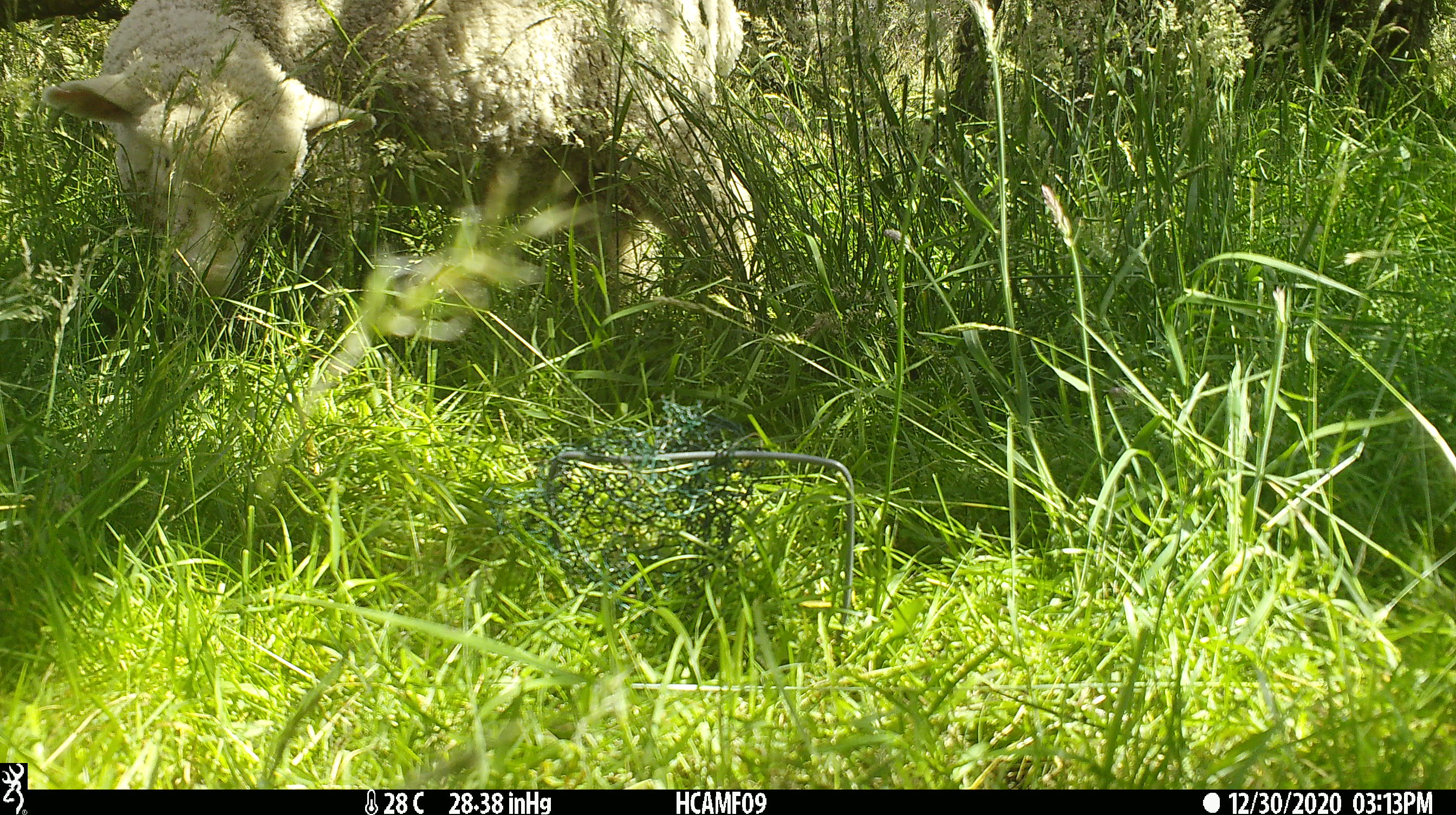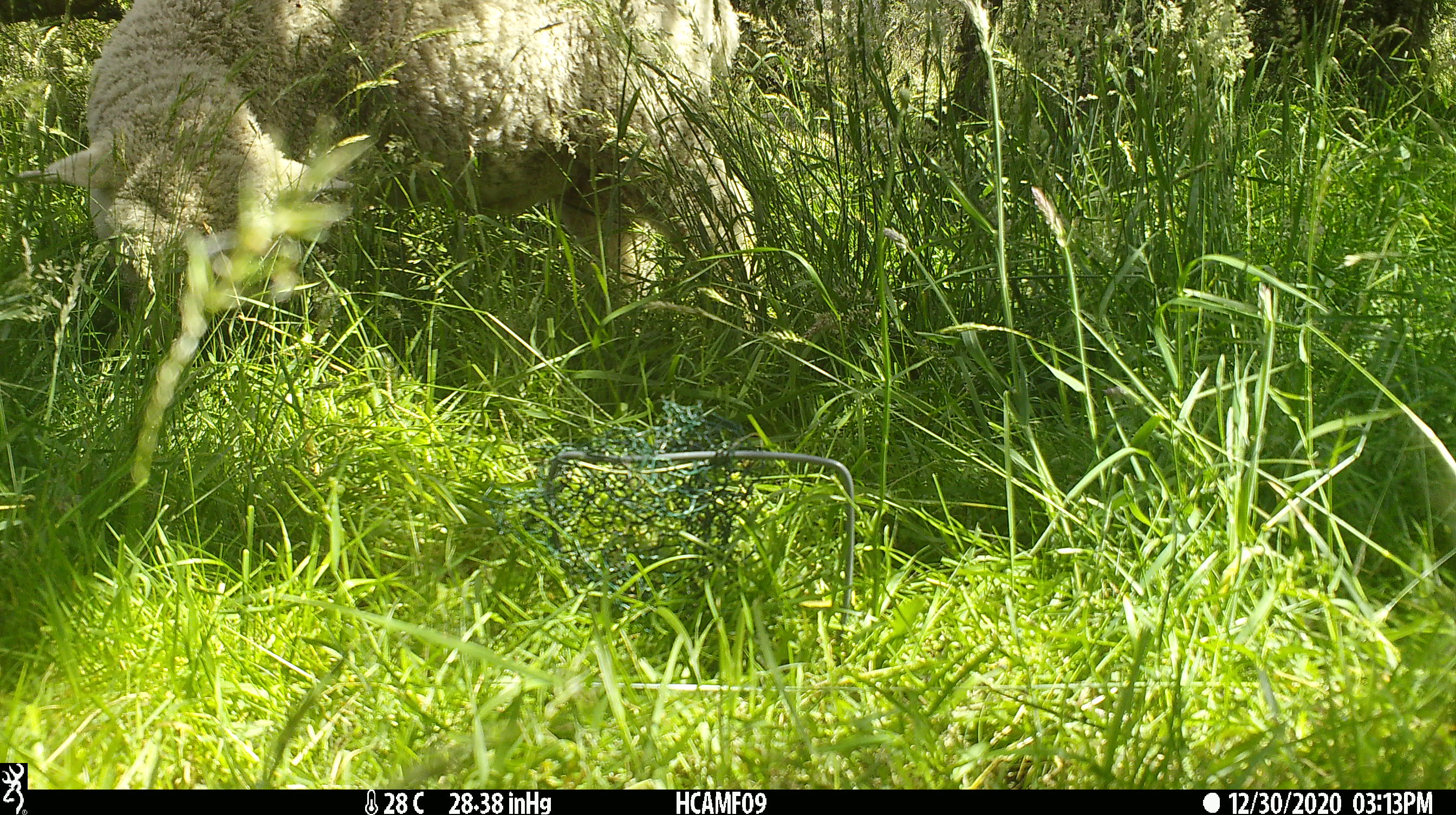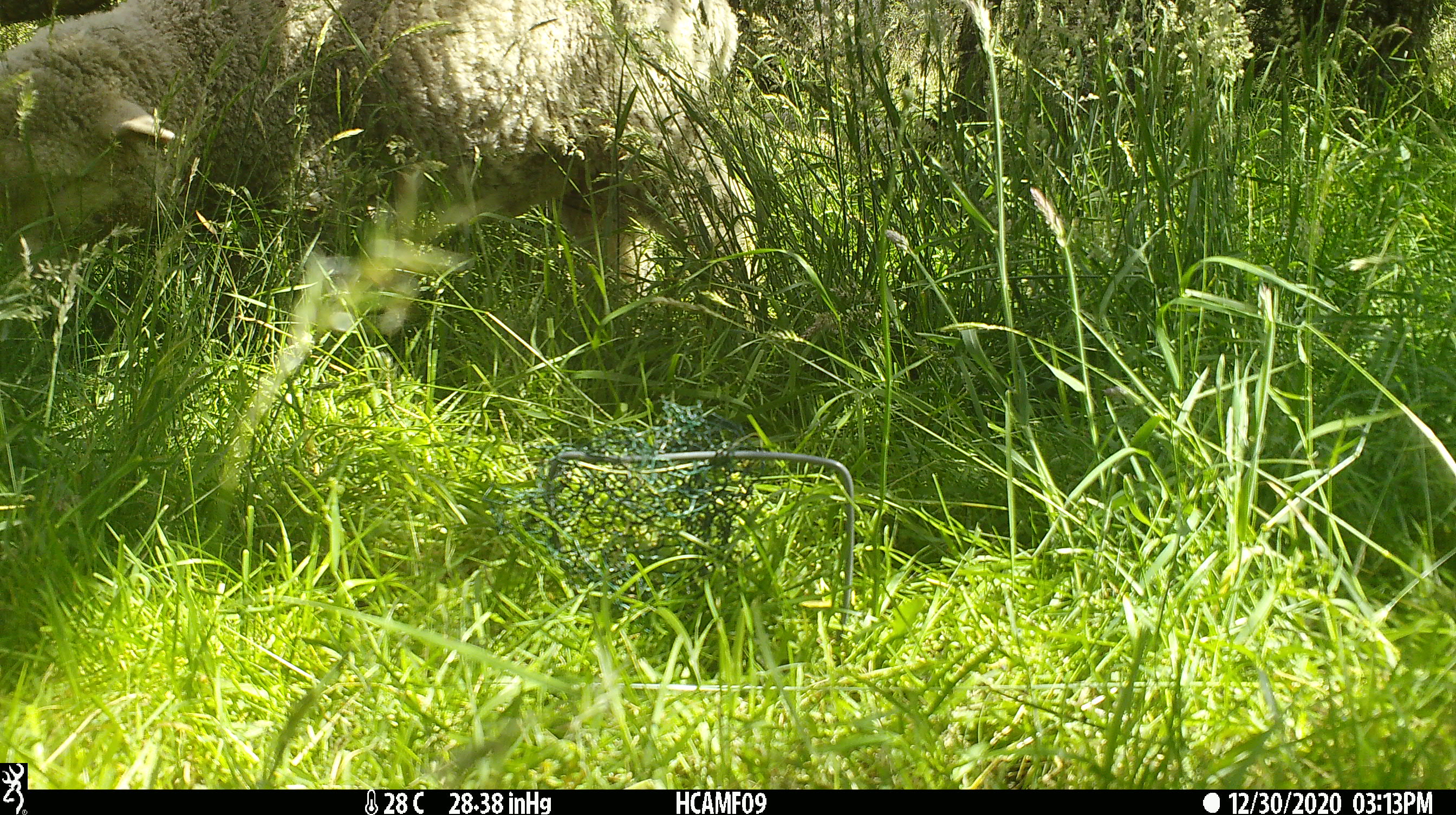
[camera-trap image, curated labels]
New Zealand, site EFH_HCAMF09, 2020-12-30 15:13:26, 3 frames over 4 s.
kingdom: Animalia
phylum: Chordata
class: Mammalia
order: Artiodactyla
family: Bovidae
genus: Ovis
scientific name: Ovis aries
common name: domestic sheep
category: sheep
Sheep (domestic sheep) (Ovis aries).